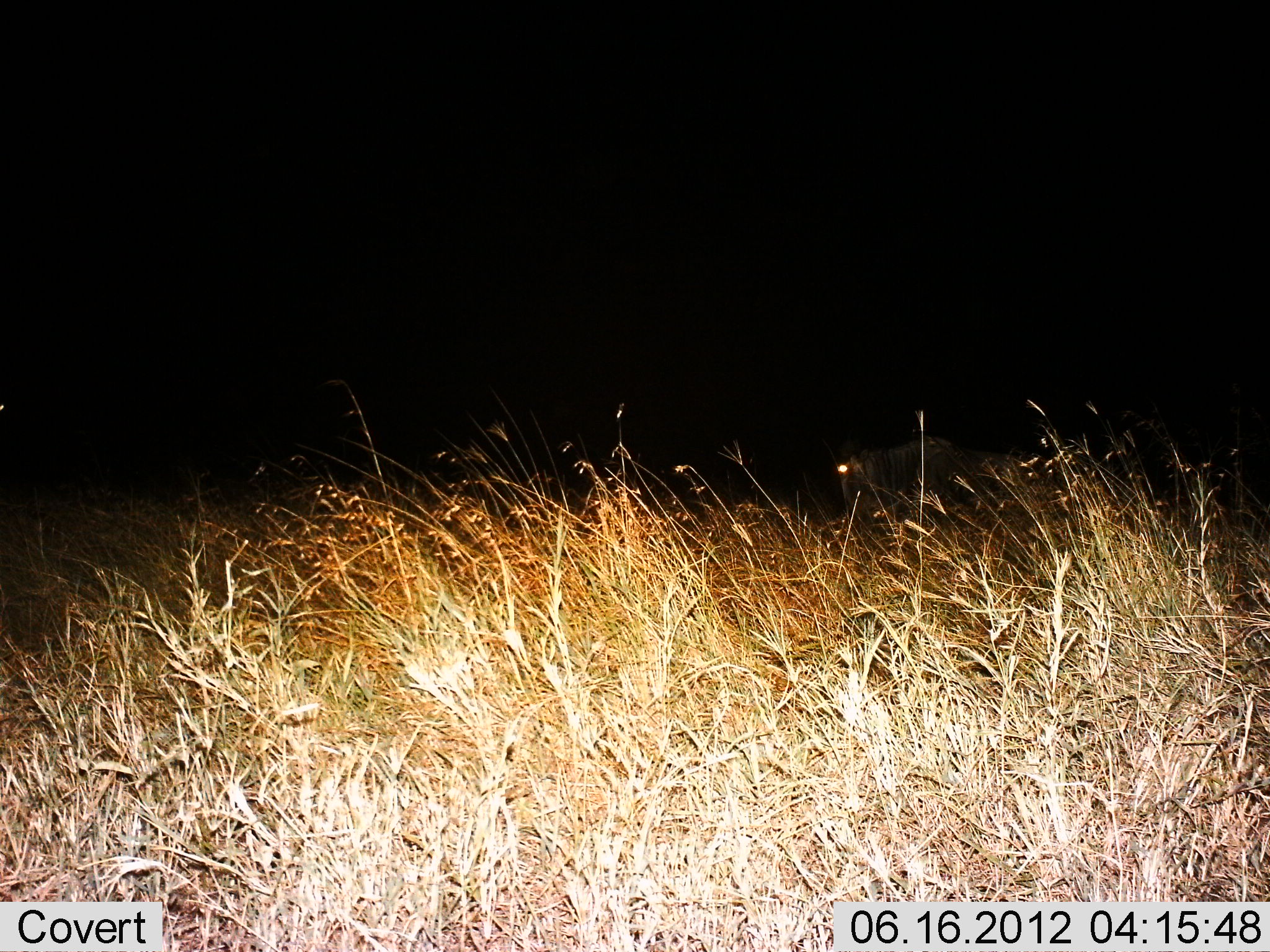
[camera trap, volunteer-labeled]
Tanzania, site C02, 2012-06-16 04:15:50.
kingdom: Animalia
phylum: Chordata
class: Mammalia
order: Artiodactyla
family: Bovidae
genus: Connochaetes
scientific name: Connochaetes taurinus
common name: blue wildebeest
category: wildebeest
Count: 1.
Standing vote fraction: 62%.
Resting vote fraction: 0%.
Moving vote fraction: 38%.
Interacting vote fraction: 0%.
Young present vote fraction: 0%.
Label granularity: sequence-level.